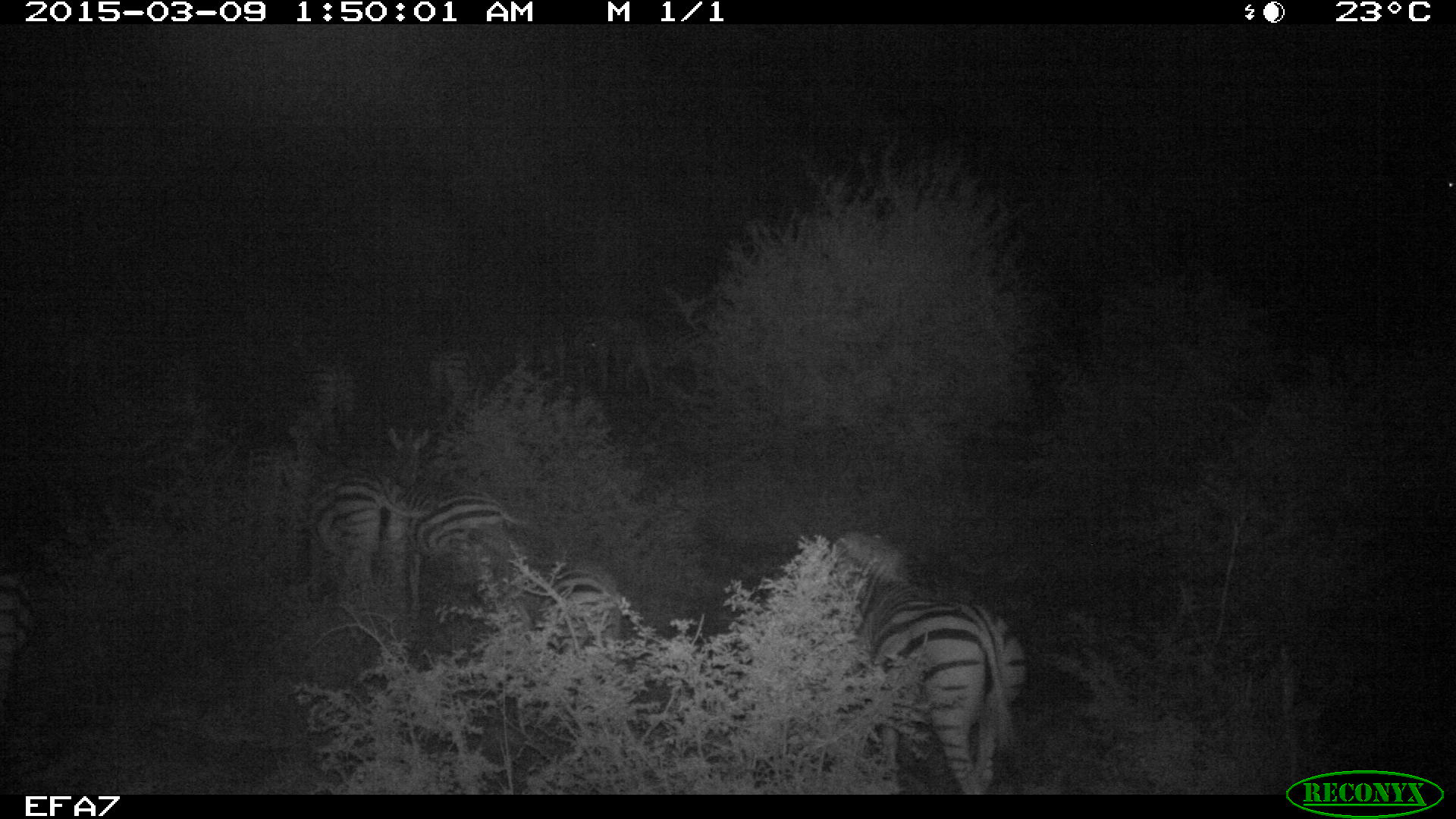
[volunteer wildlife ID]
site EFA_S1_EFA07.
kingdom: Animalia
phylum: Chordata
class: Mammalia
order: Perissodactyla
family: Equidae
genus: Equus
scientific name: Equus quagga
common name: plains zebra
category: zebraplains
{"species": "zebraplains (plains zebra) (Equus quagga)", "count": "10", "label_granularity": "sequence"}